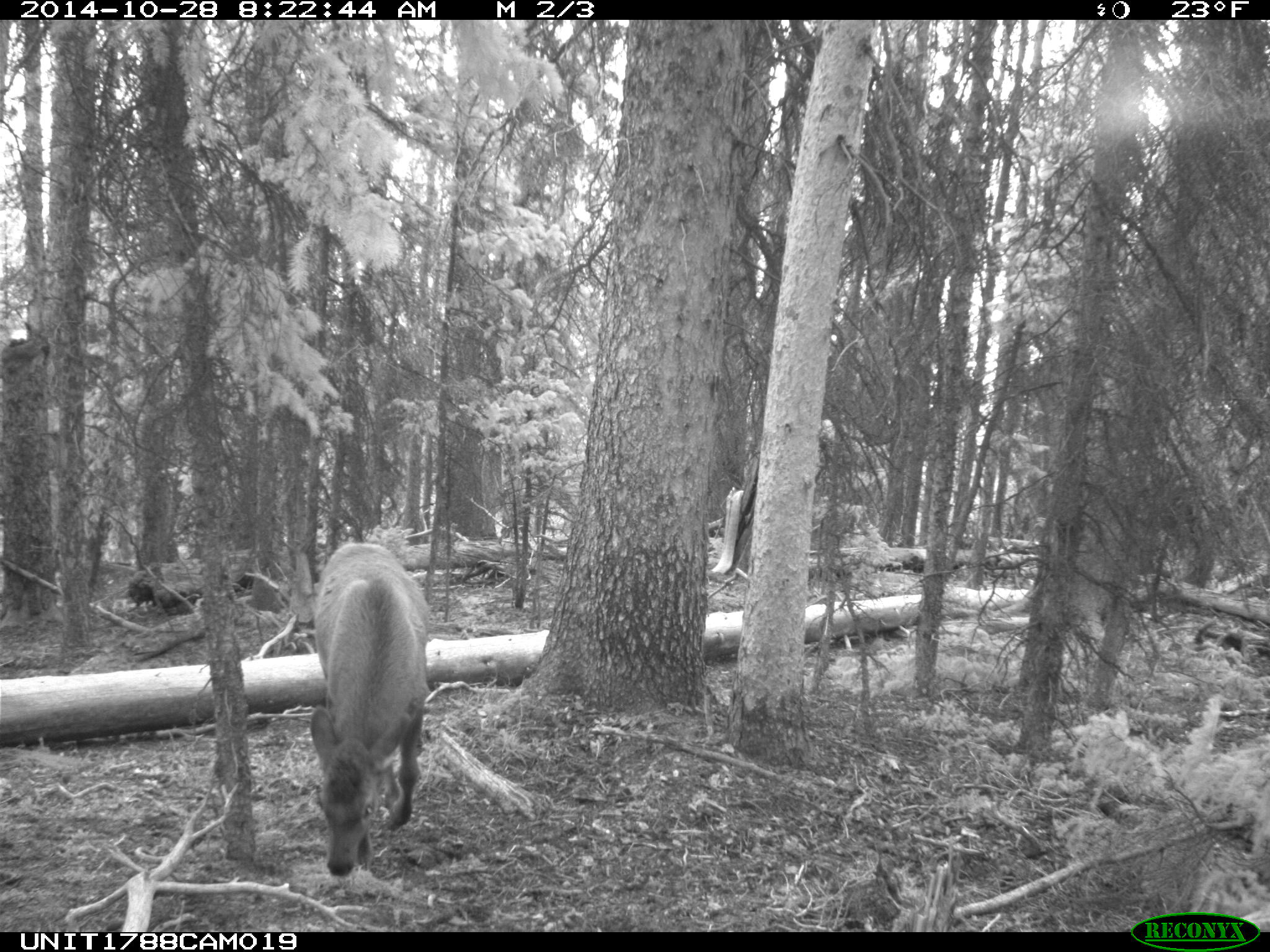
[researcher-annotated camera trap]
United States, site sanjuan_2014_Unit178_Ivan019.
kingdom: Animalia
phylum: Chordata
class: Mammalia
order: Artiodactyla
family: Cervidae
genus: Cervus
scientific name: Cervus elaphus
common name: red deer